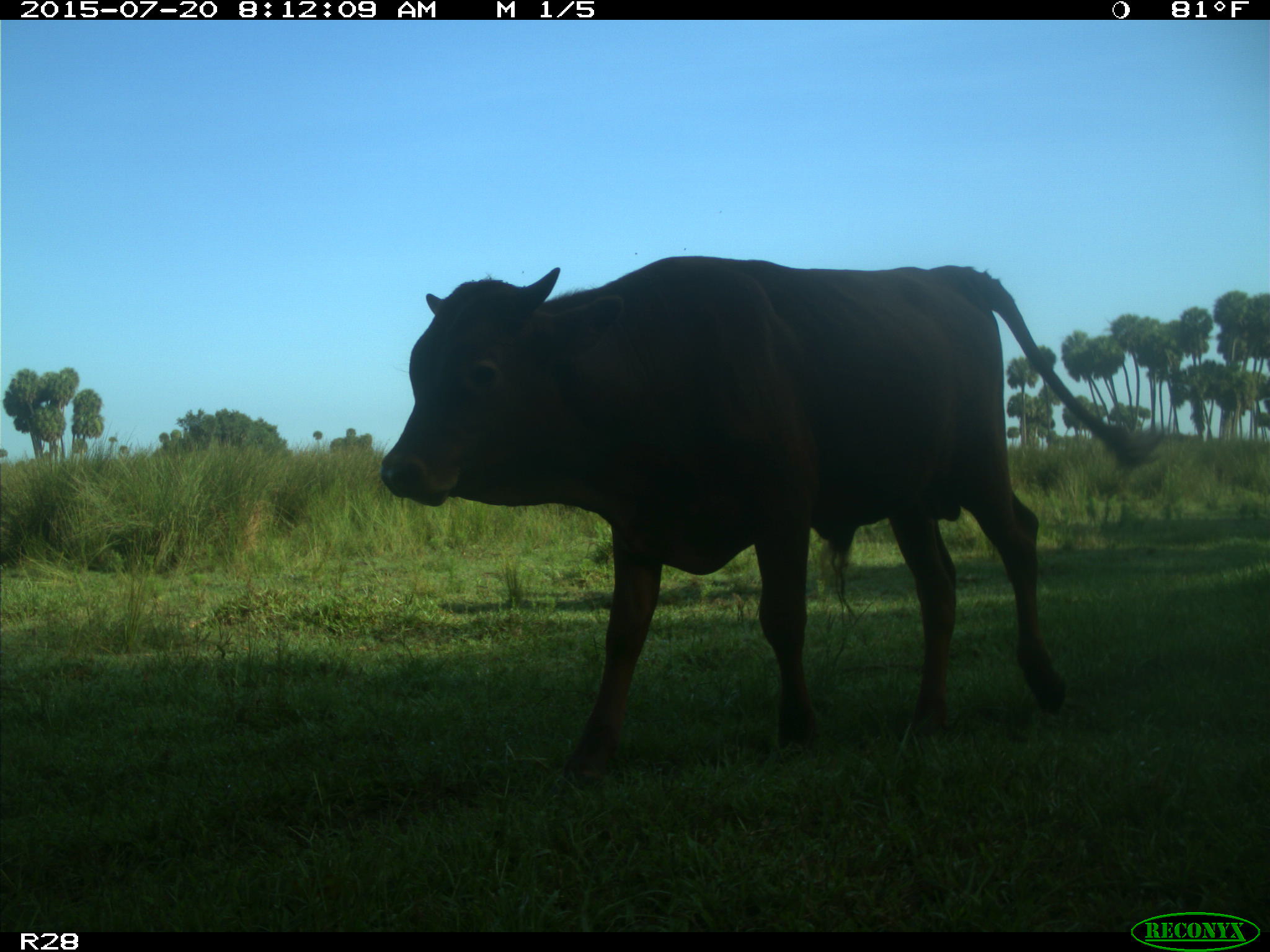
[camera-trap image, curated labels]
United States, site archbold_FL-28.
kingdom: Animalia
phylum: Chordata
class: Mammalia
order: Artiodactyla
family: Bovidae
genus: Bos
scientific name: Bos taurus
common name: domestic cow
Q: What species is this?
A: Bos taurus (domestic cow).